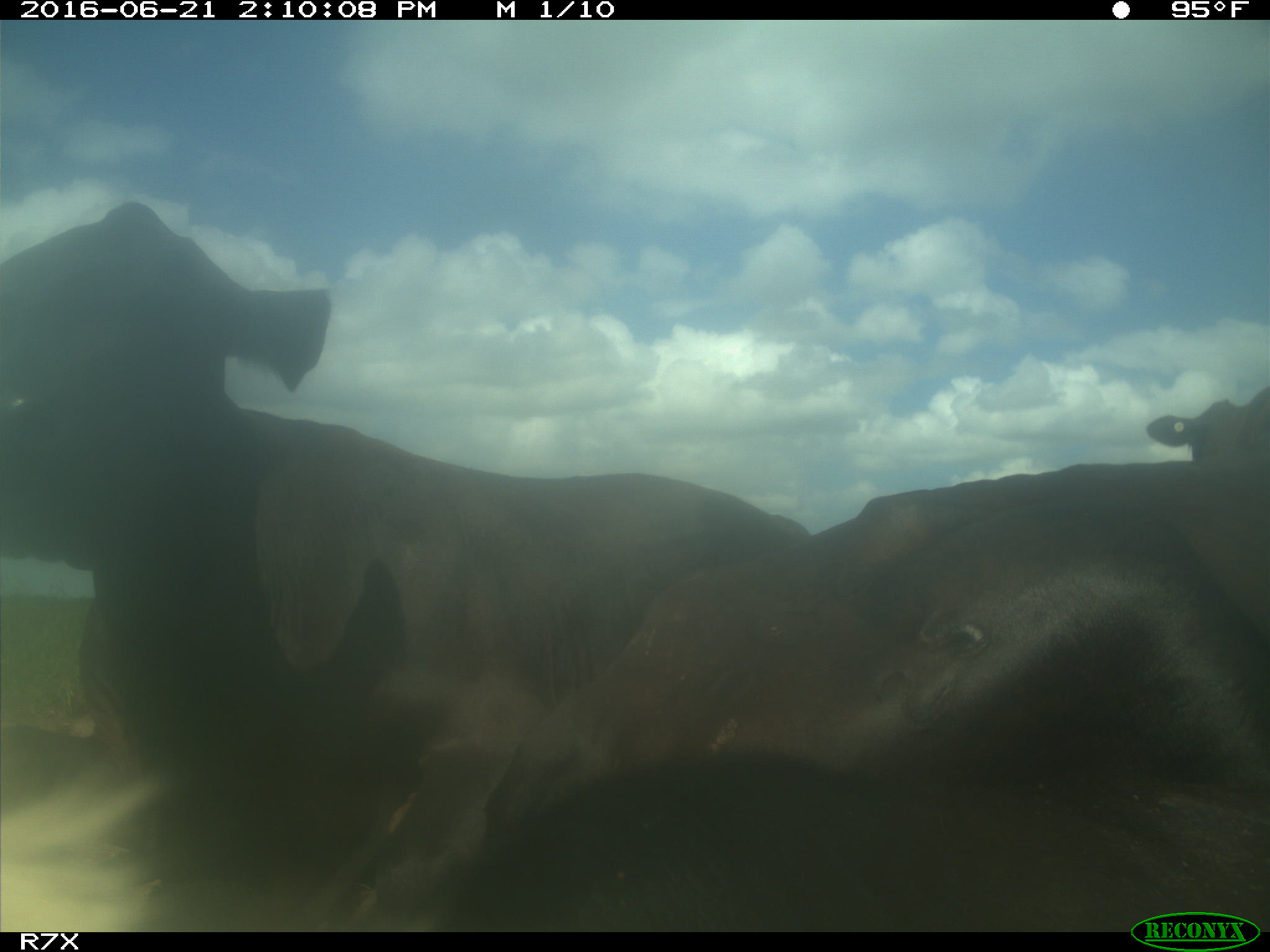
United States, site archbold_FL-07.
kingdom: Animalia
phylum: Chordata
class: Mammalia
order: Artiodactyla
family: Bovidae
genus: Bos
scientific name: Bos taurus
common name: domestic cow